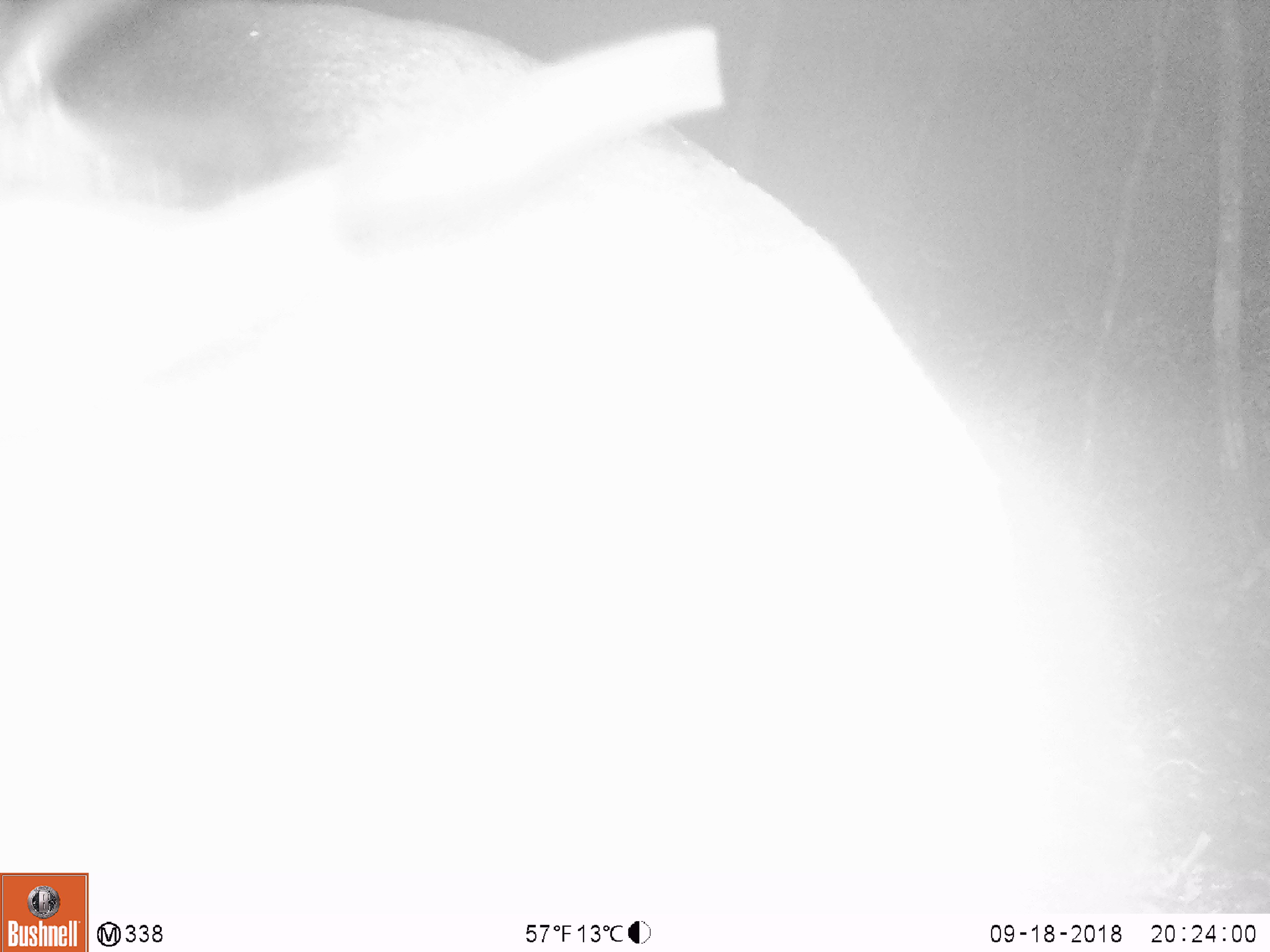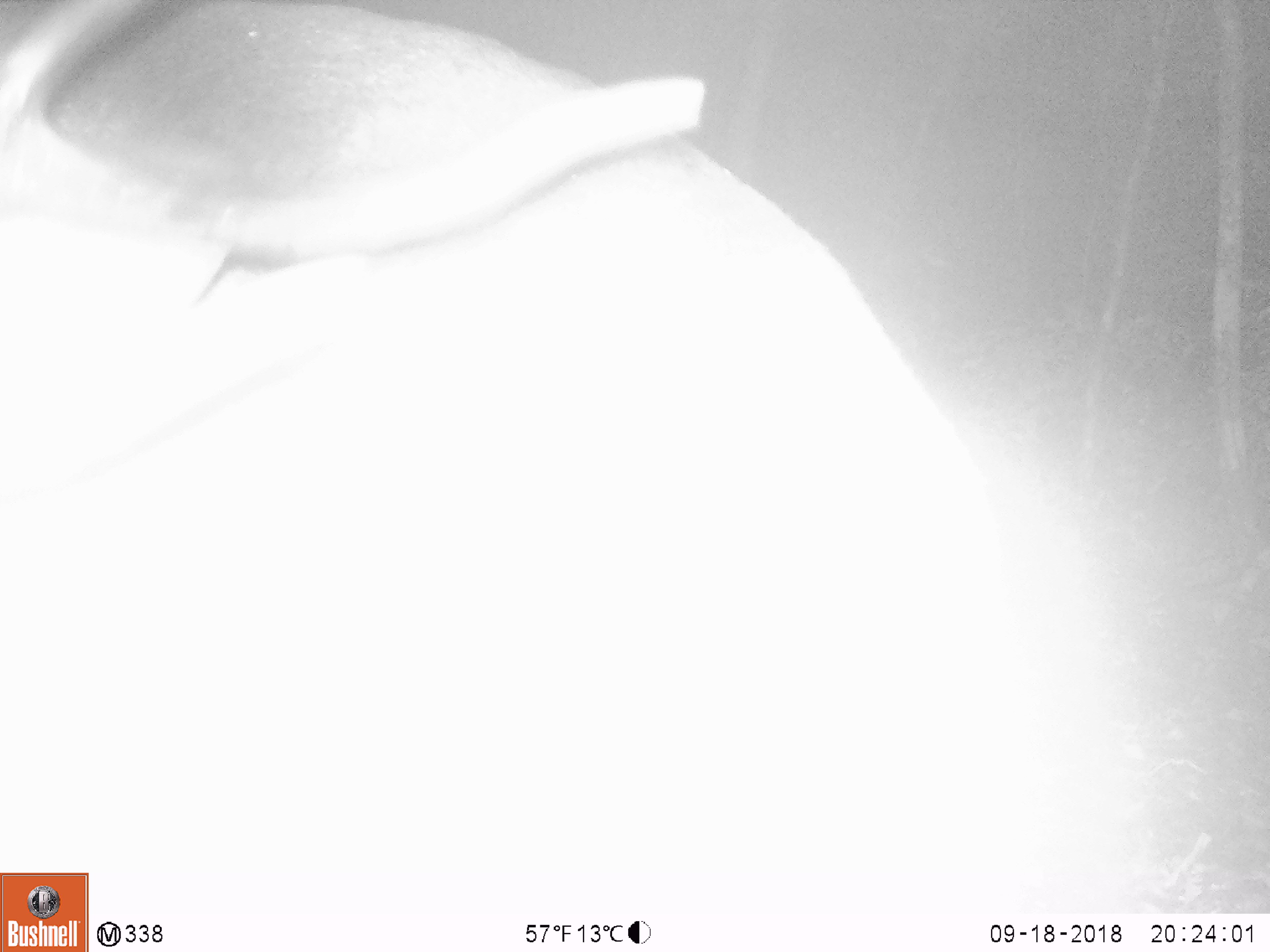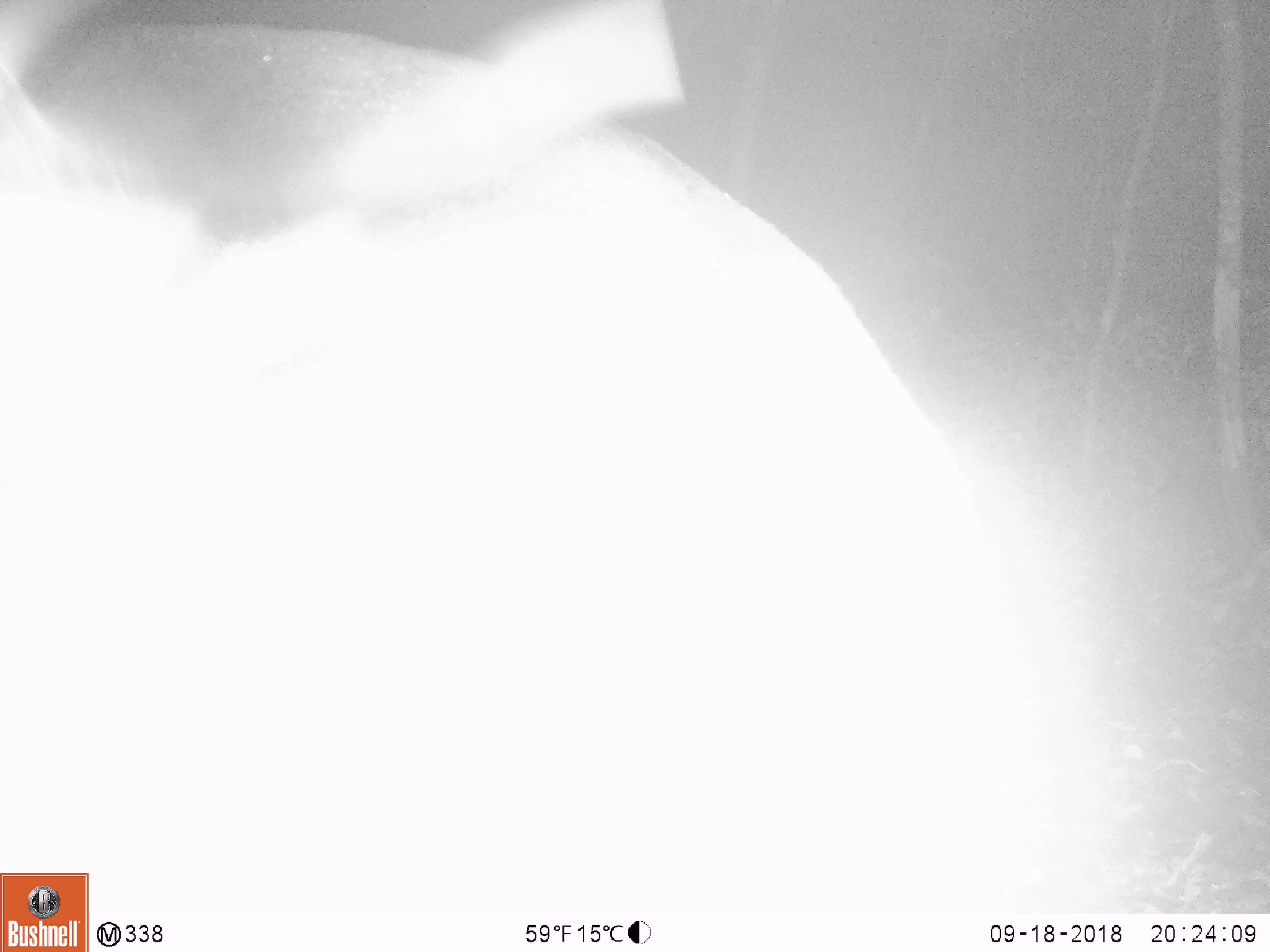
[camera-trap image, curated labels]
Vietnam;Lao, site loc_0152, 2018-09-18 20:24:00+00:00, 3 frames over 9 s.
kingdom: Animalia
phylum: Chordata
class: Mammalia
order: Artiodactyla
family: Cervidae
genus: Muntiacus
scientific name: Muntiacus vuquangensis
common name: large-antlered muntjac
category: large antlered muntjac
Large antlered muntjac (large-antlered muntjac) (Muntiacus vuquangensis). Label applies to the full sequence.